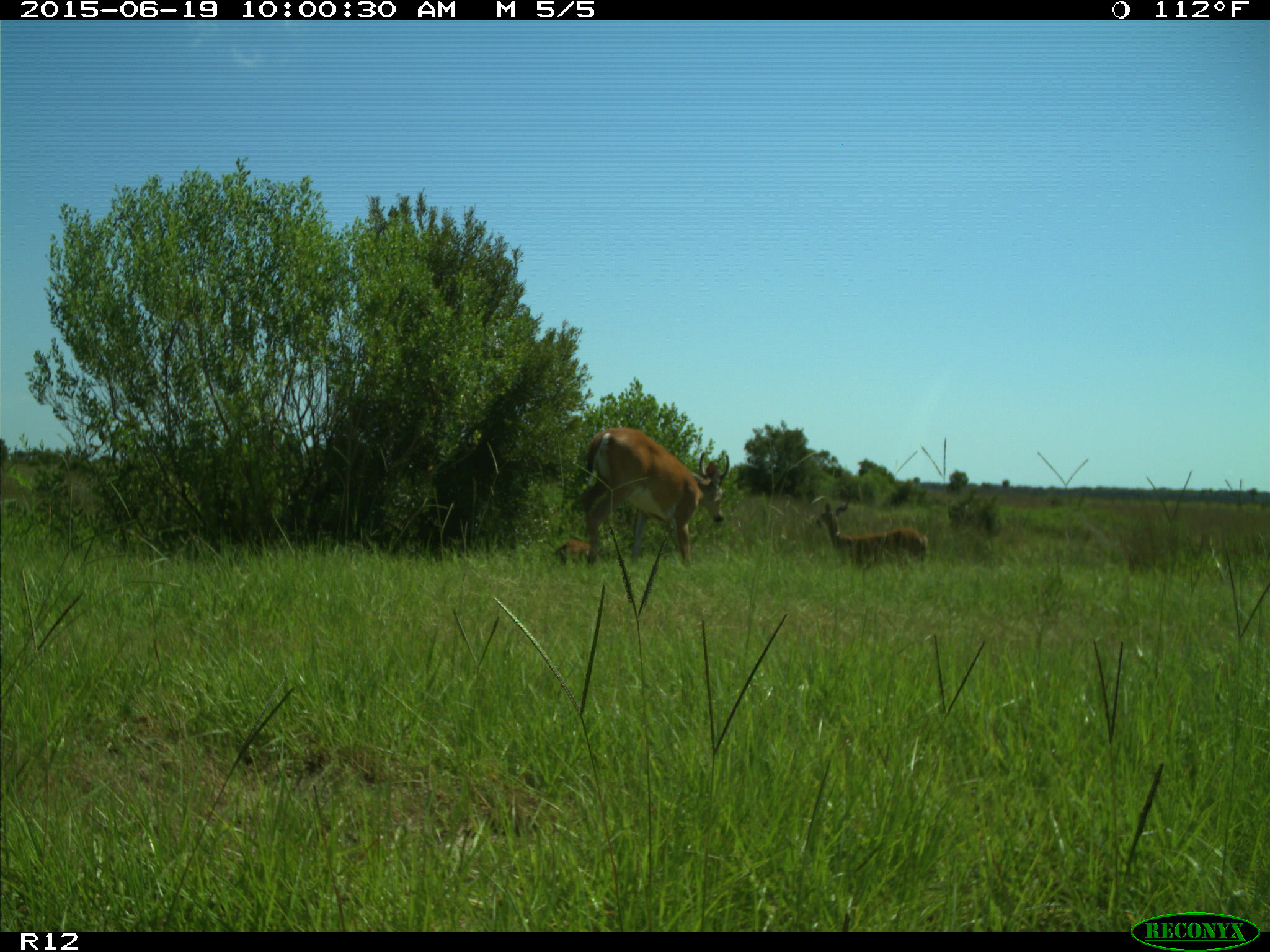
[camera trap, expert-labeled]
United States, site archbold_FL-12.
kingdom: Animalia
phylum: Chordata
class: Mammalia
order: Artiodactyla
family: Cervidae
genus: Odocoileus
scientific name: Odocoileus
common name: deer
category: unidentified deer